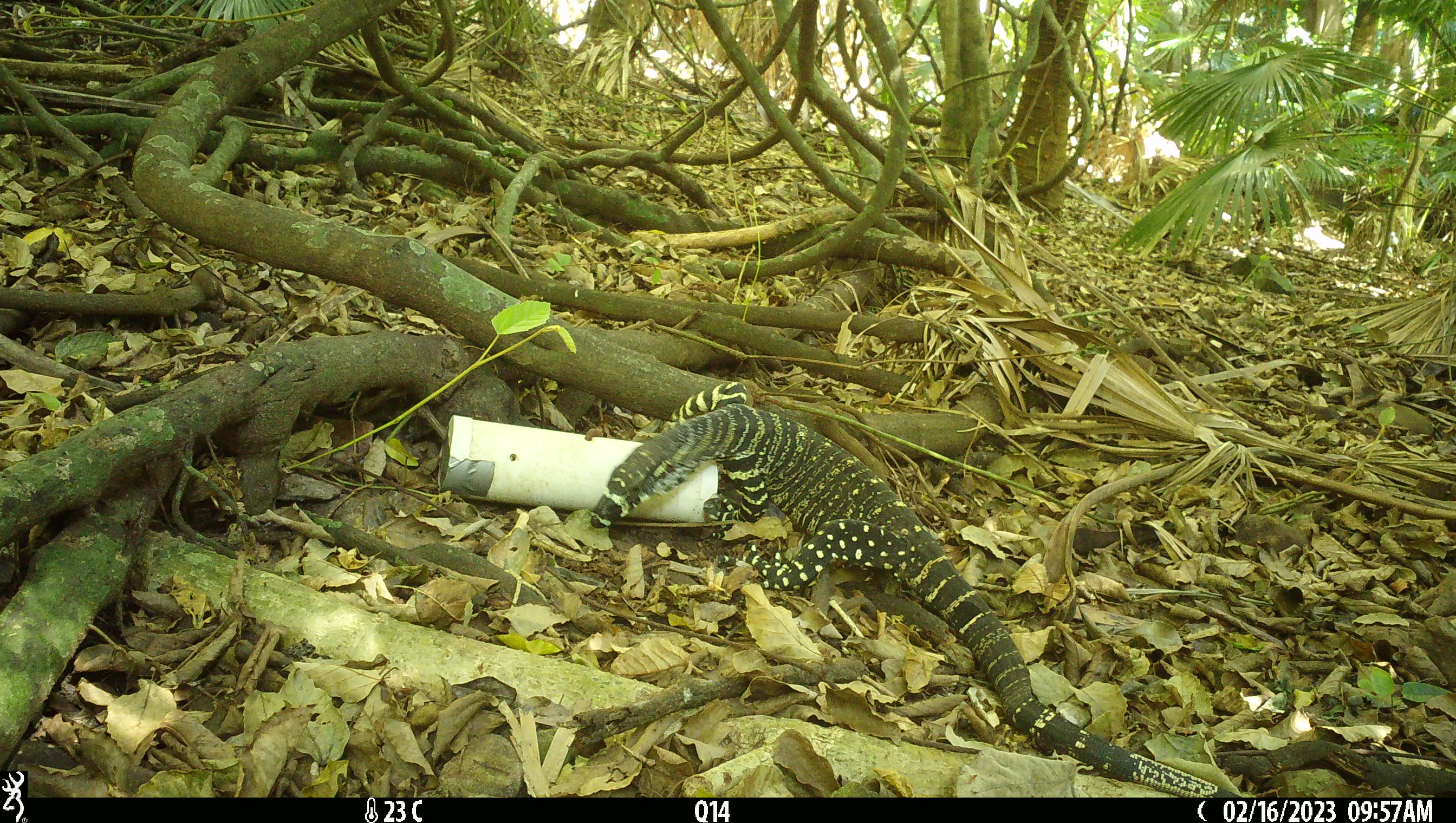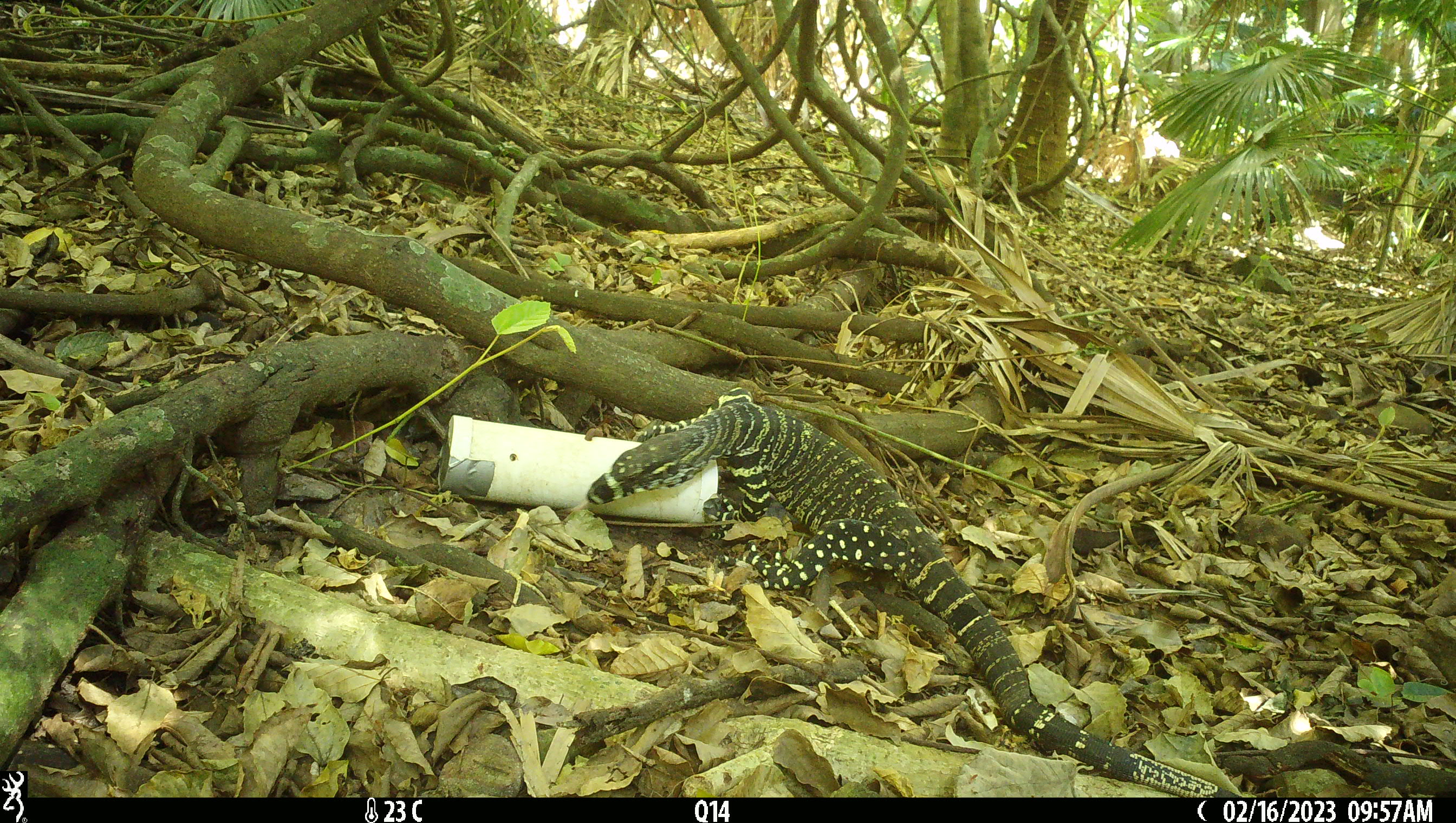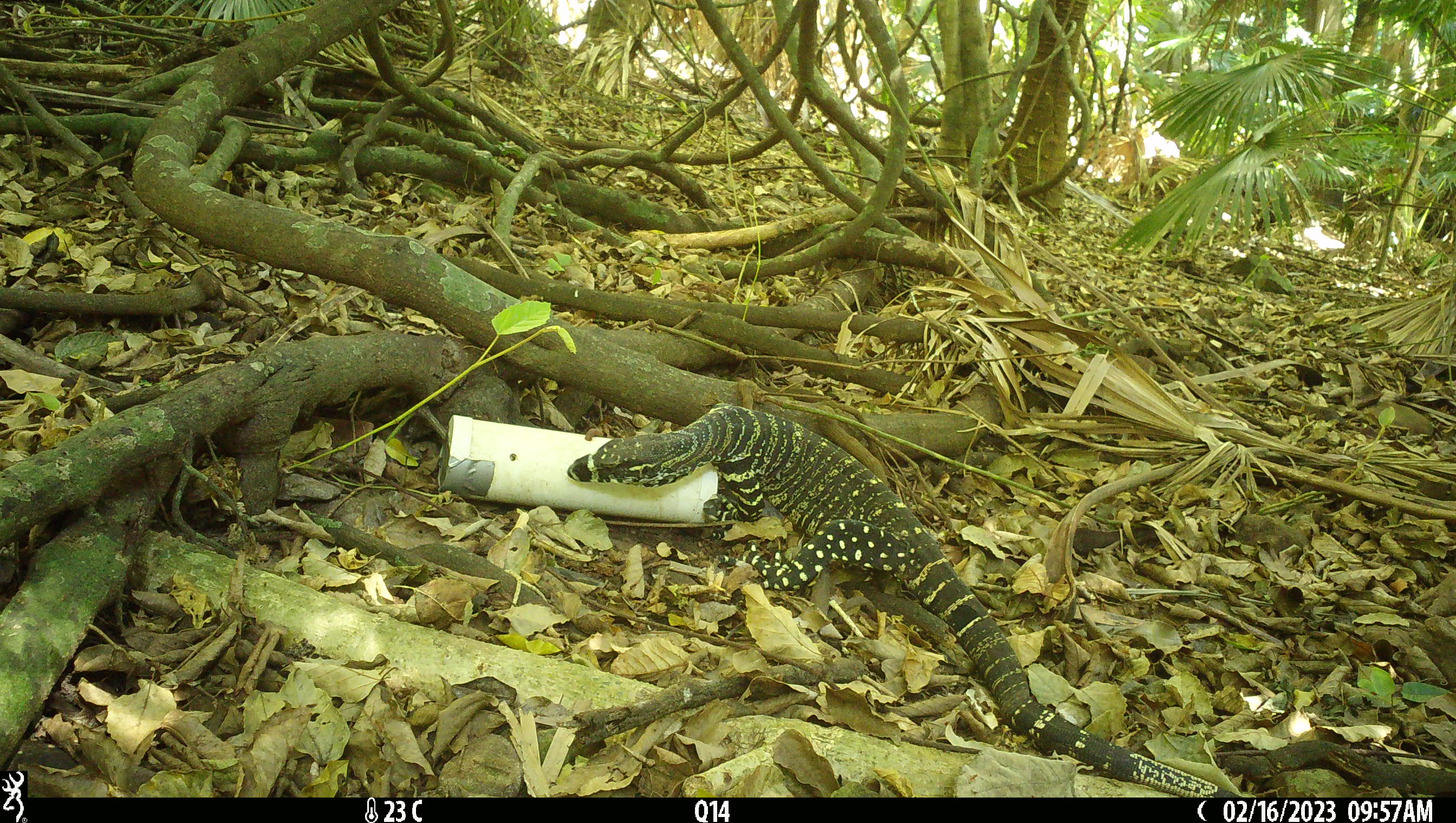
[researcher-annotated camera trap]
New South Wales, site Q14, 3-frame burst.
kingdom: Animalia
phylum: Chordata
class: Reptilia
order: Squamata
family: Varanidae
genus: Varanus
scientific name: Varanus varius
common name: lace monitor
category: goanna